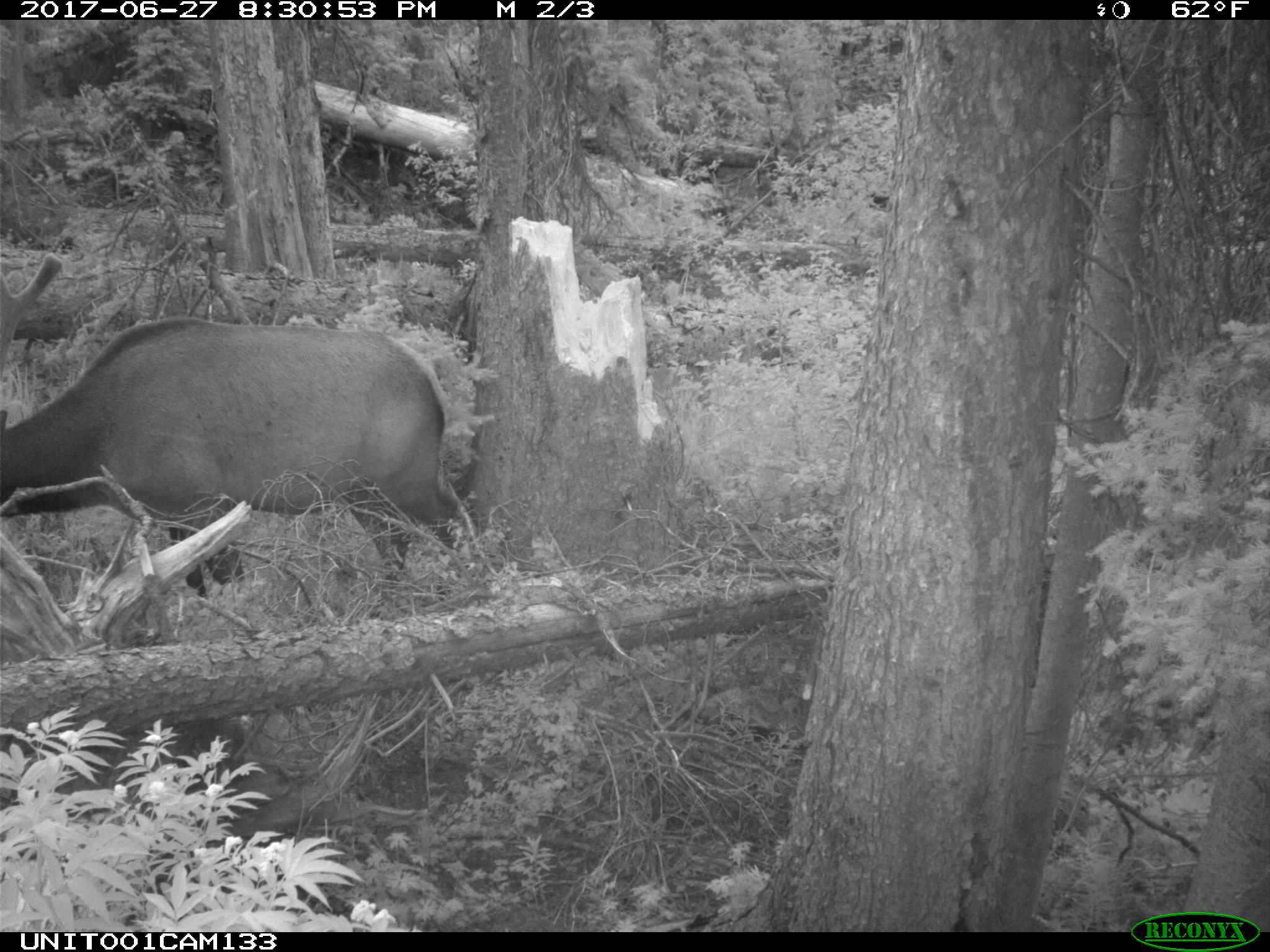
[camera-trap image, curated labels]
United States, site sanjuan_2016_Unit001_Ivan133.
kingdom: Animalia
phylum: Chordata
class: Mammalia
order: Artiodactyla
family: Cervidae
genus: Cervus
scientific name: Cervus elaphus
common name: red deer